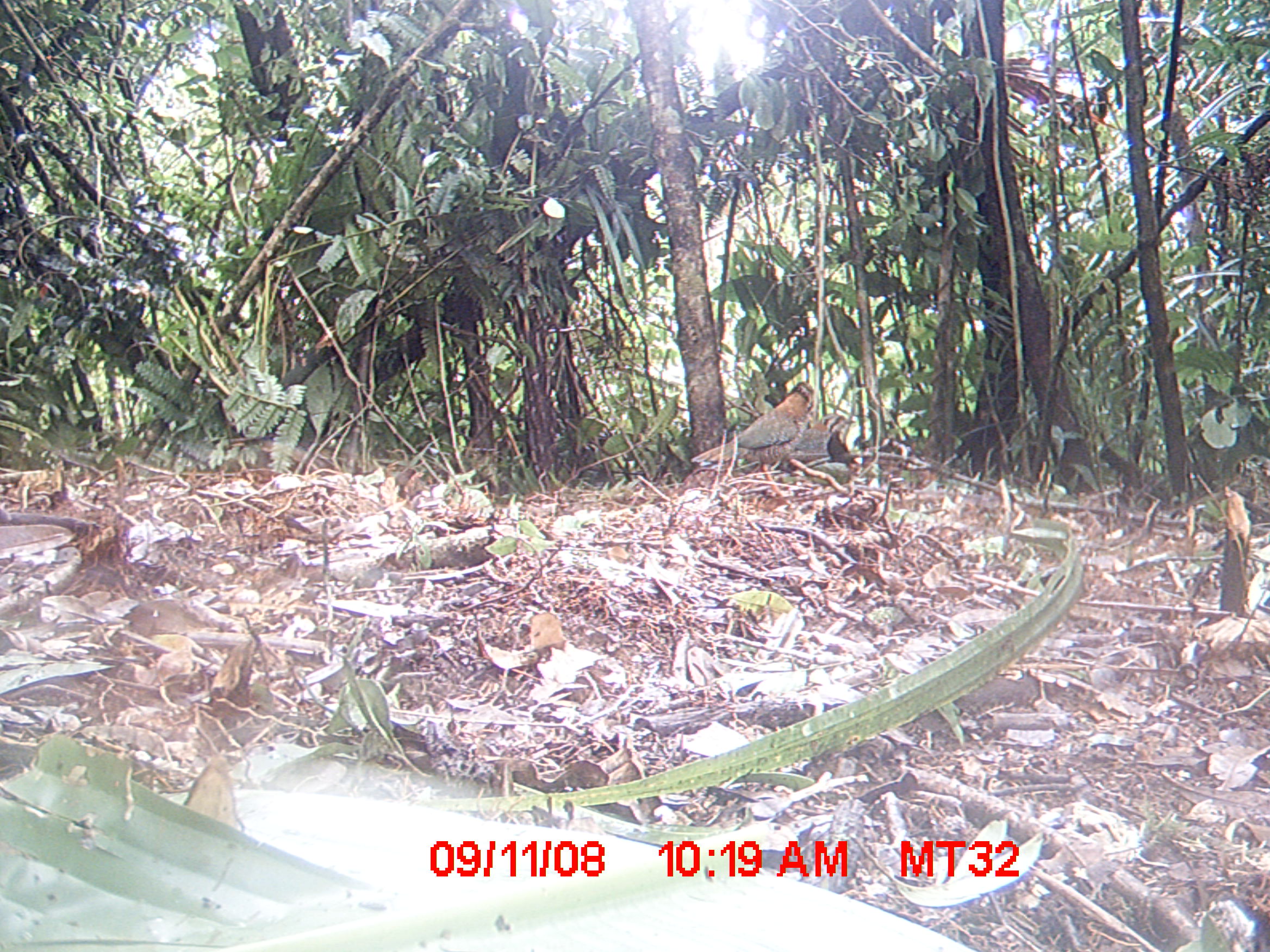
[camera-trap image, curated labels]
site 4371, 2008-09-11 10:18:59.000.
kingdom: Animalia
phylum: Chordata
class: Aves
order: Galliformes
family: Phasianidae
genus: Coturnix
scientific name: Coturnix delegorguei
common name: harlequin quail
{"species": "Coturnix delegorguei (harlequin quail)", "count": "2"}